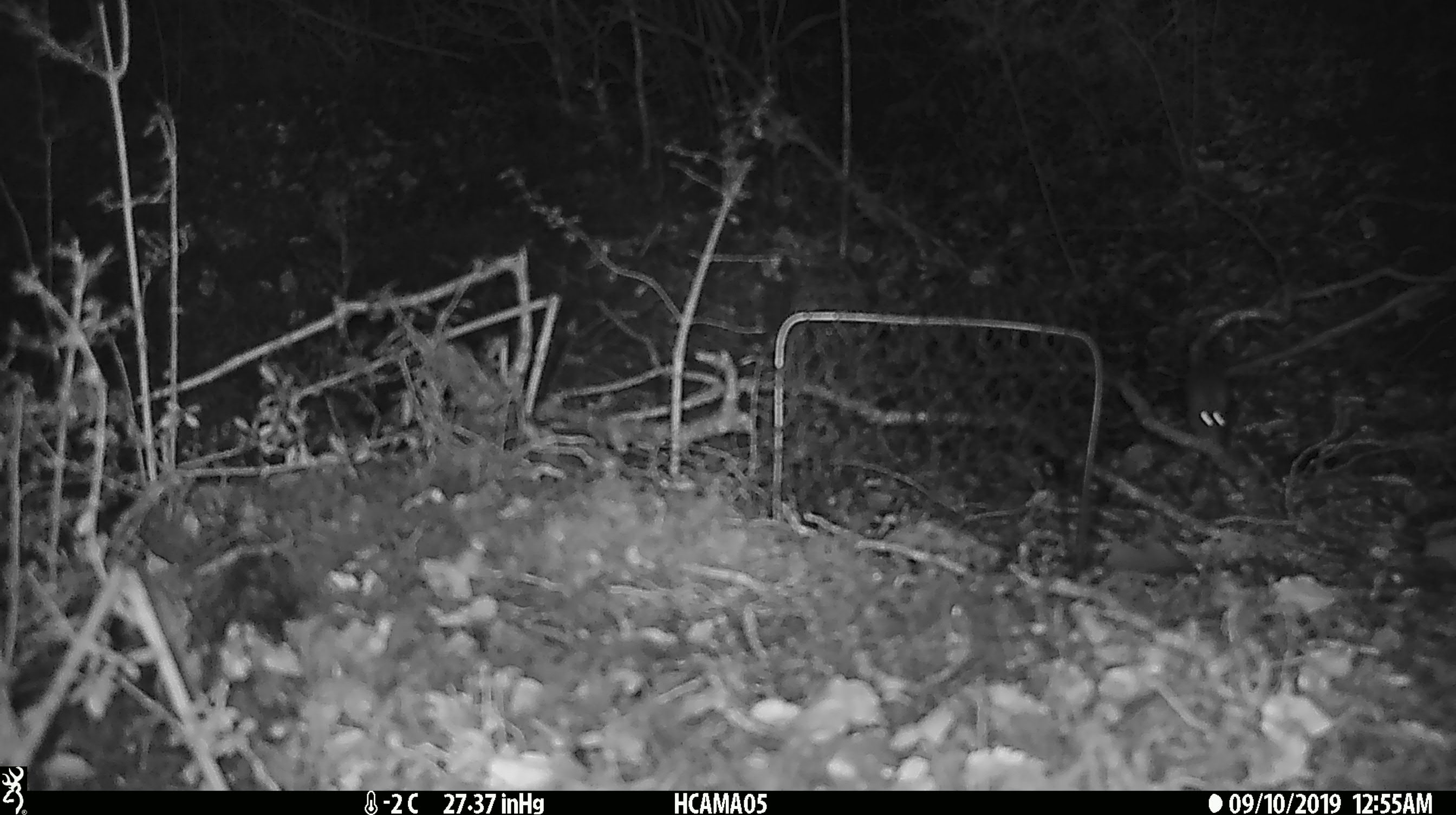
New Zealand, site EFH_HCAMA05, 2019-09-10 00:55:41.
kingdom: Animalia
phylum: Chordata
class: Mammalia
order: Rodentia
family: Muridae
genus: Mus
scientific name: Mus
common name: mouse